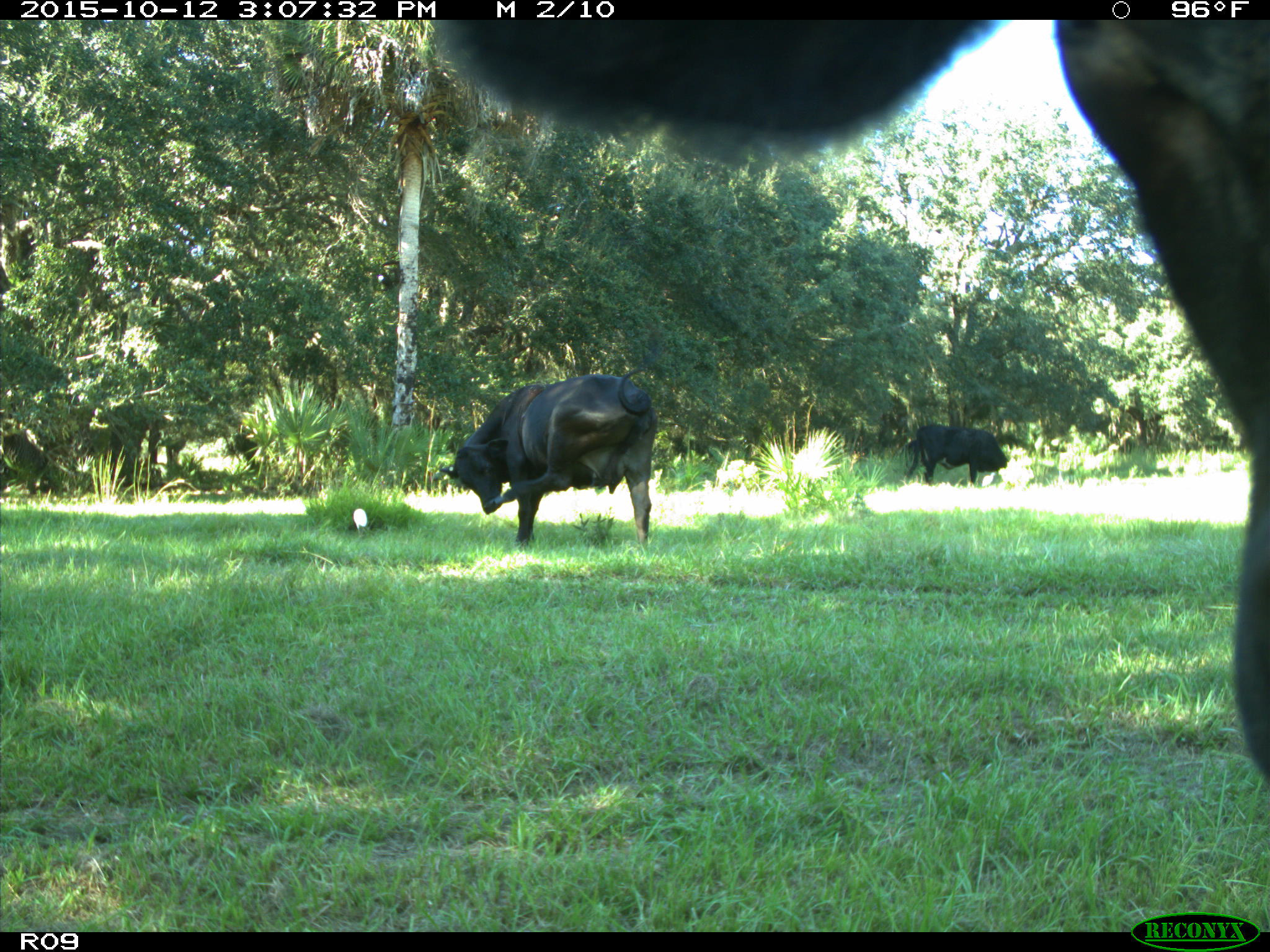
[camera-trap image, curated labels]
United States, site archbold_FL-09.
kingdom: Animalia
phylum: Chordata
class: Mammalia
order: Artiodactyla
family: Bovidae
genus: Bos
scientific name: Bos taurus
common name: domestic cow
Bos taurus (domestic cow).